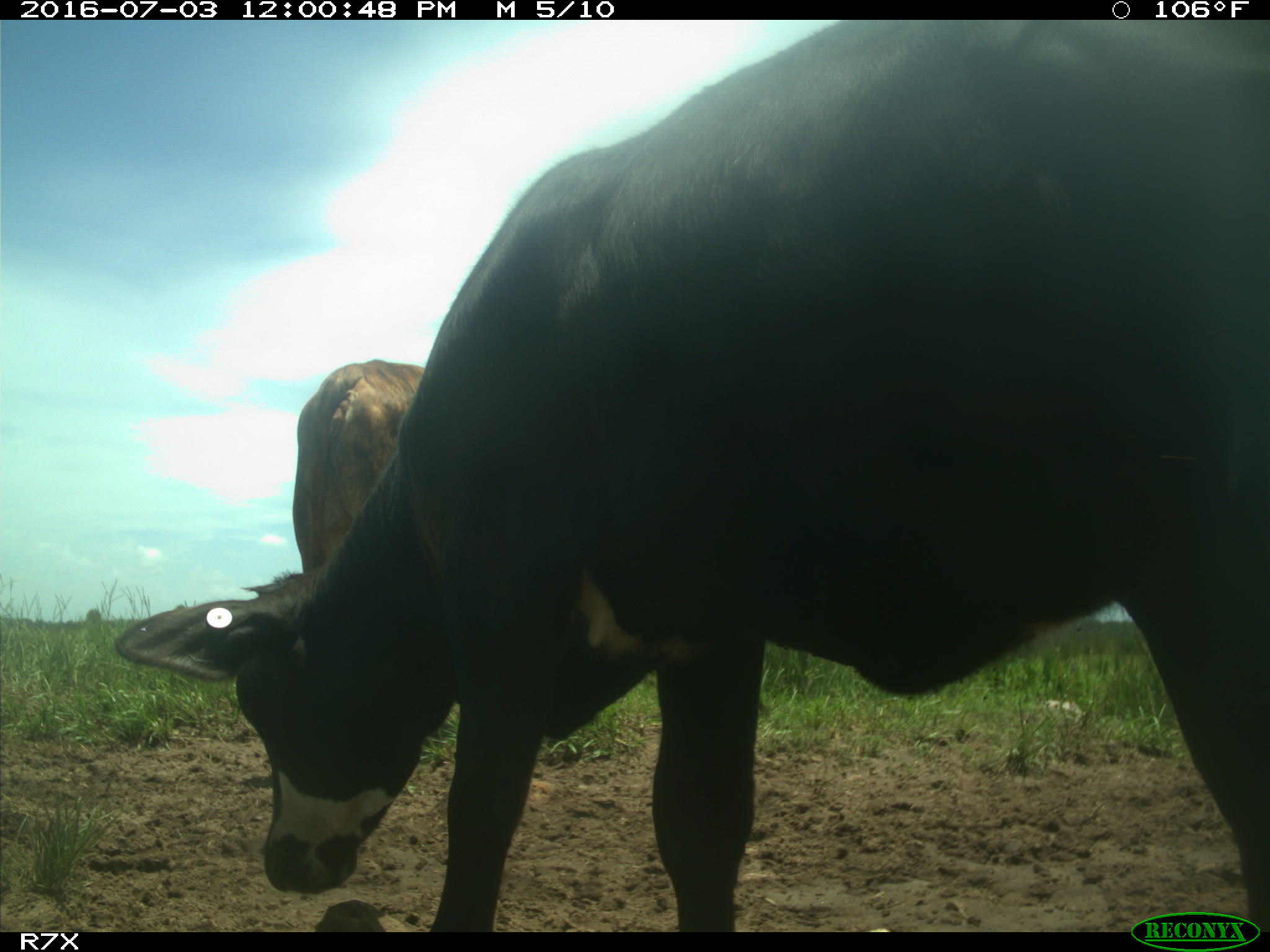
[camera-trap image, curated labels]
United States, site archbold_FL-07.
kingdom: Animalia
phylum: Chordata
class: Mammalia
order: Artiodactyla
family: Bovidae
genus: Bos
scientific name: Bos taurus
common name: domestic cow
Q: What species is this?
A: Bos taurus (domestic cow).